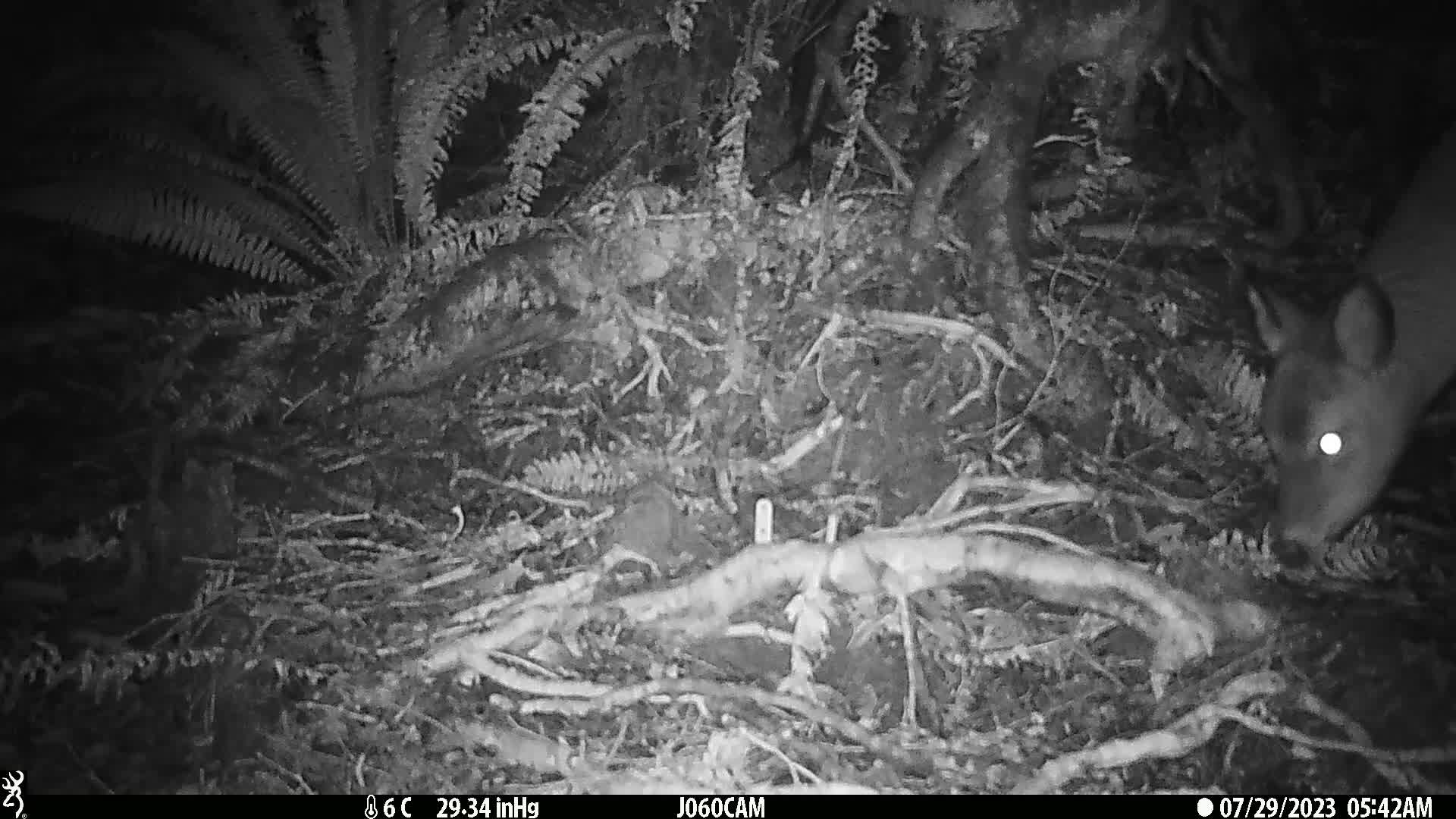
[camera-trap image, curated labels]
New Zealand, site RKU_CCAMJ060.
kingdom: Animalia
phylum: Chordata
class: Mammalia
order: Artiodactyla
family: Cervidae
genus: Odocoileus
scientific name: Odocoileus virginianus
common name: white-tailed deer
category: white tailed deer